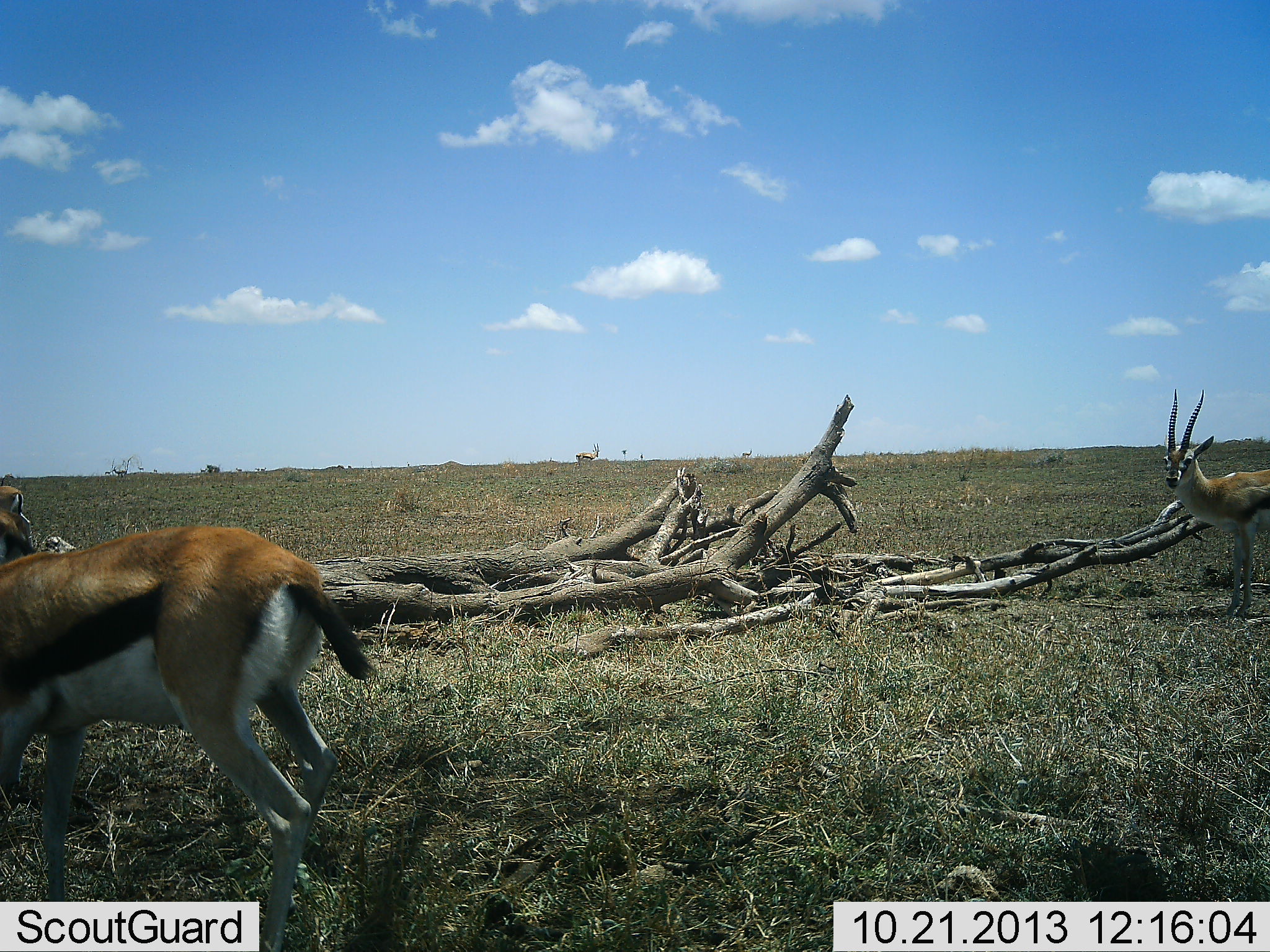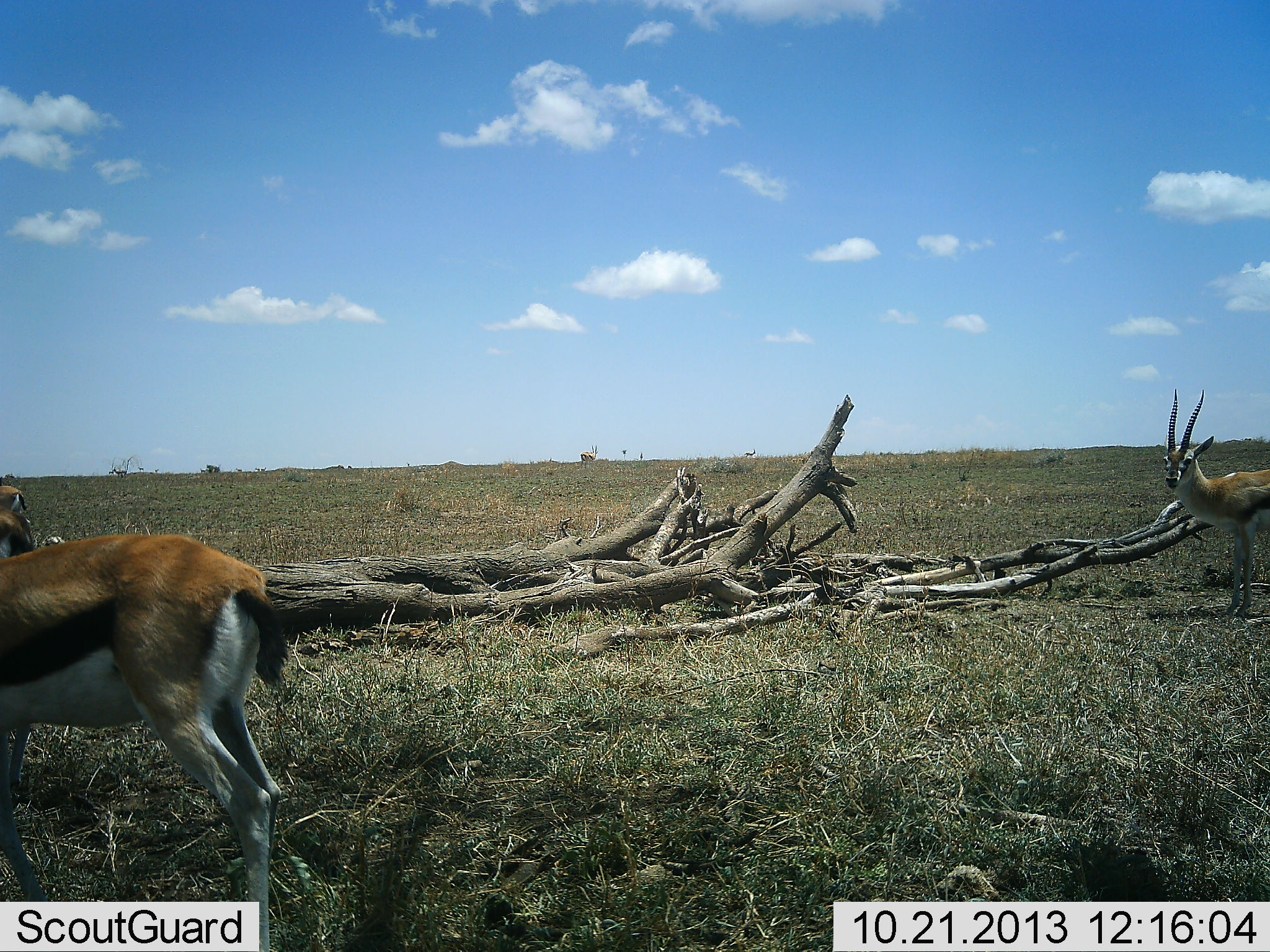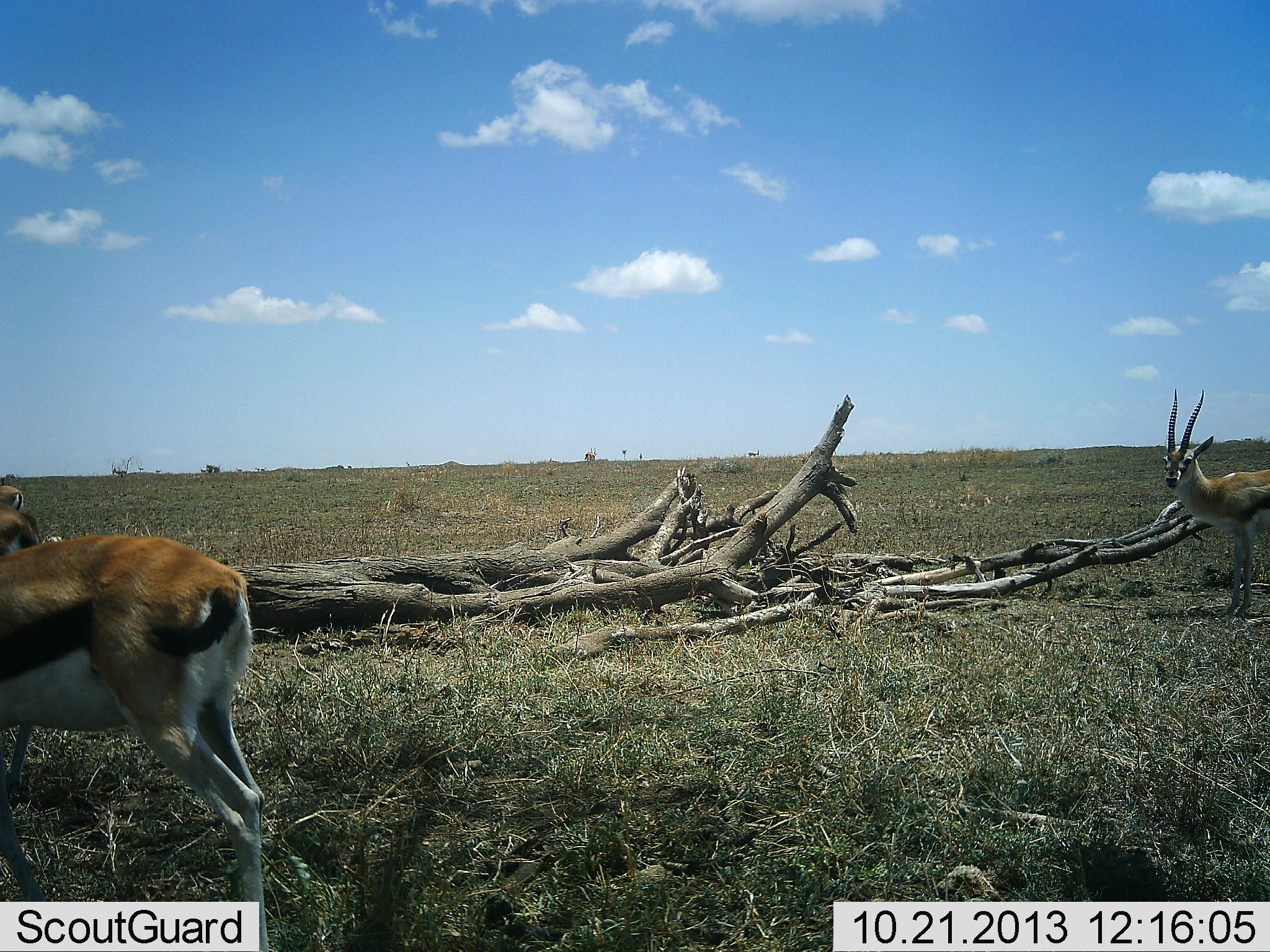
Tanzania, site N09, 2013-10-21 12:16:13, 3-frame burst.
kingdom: Animalia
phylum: Chordata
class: Mammalia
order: Artiodactyla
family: Bovidae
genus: Eudorcas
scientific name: Eudorcas thomsonii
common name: thomson's gazelle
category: gazellethomsons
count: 5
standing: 80%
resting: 0%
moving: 80%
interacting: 10%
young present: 0%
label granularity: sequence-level